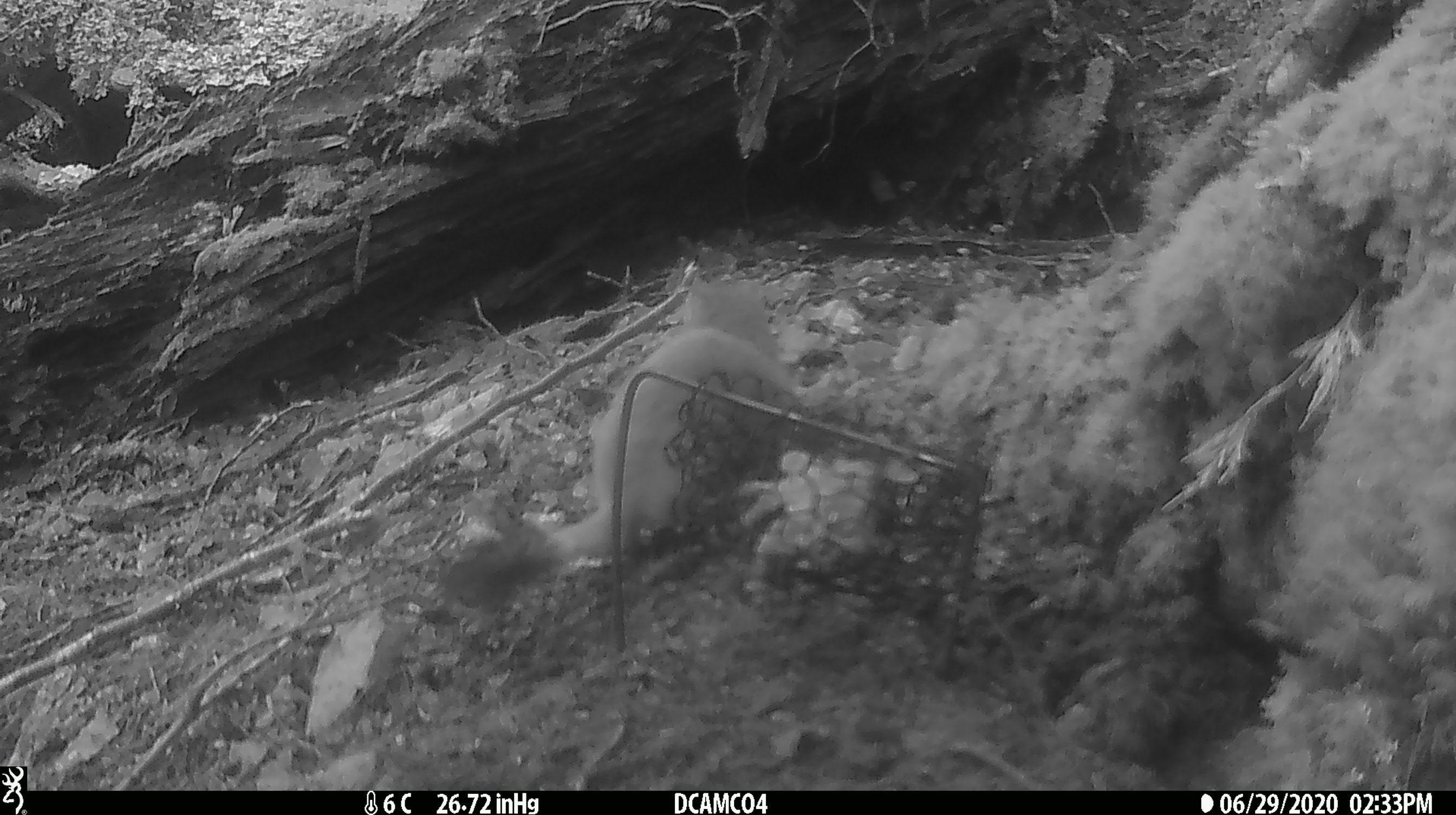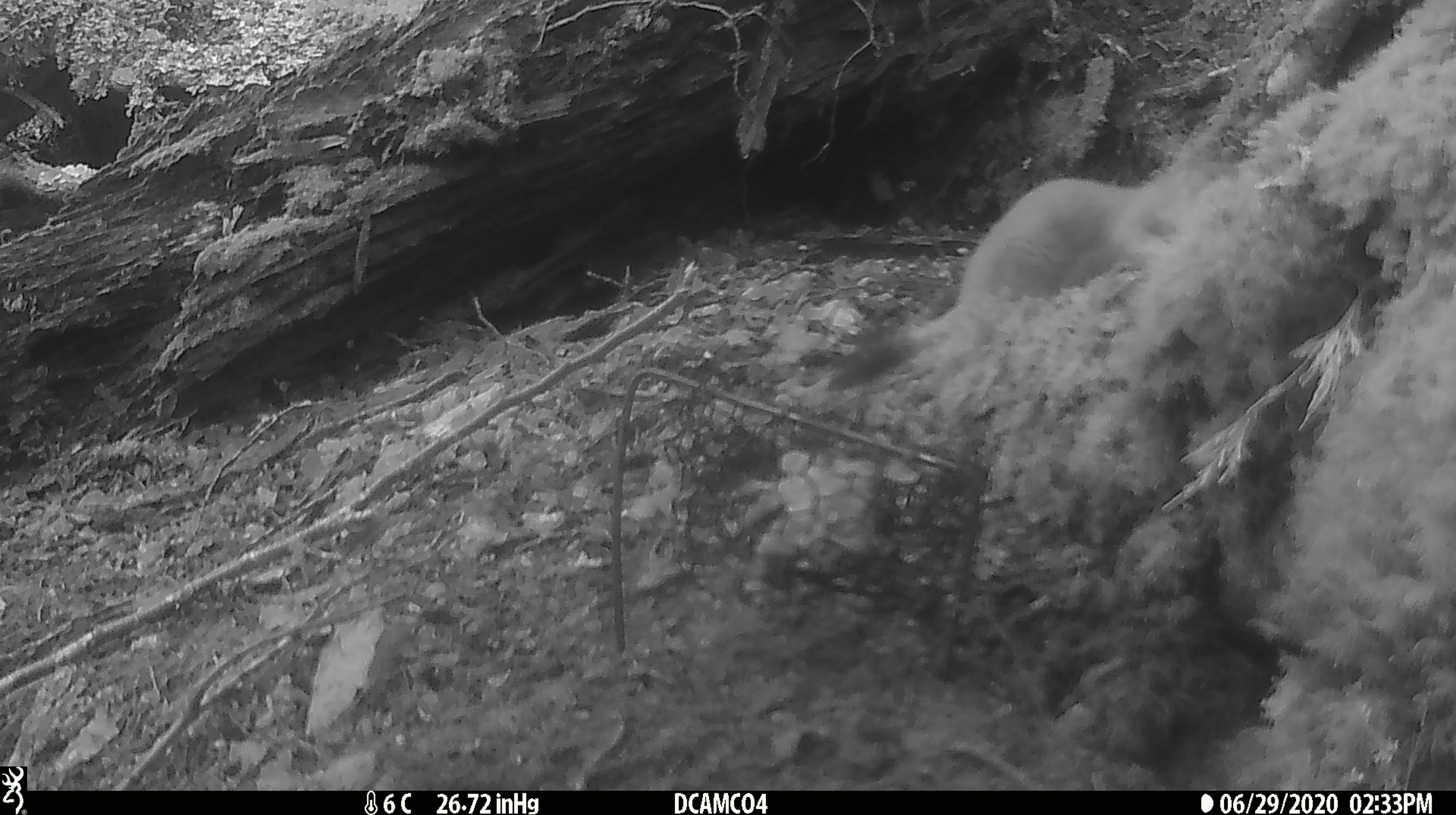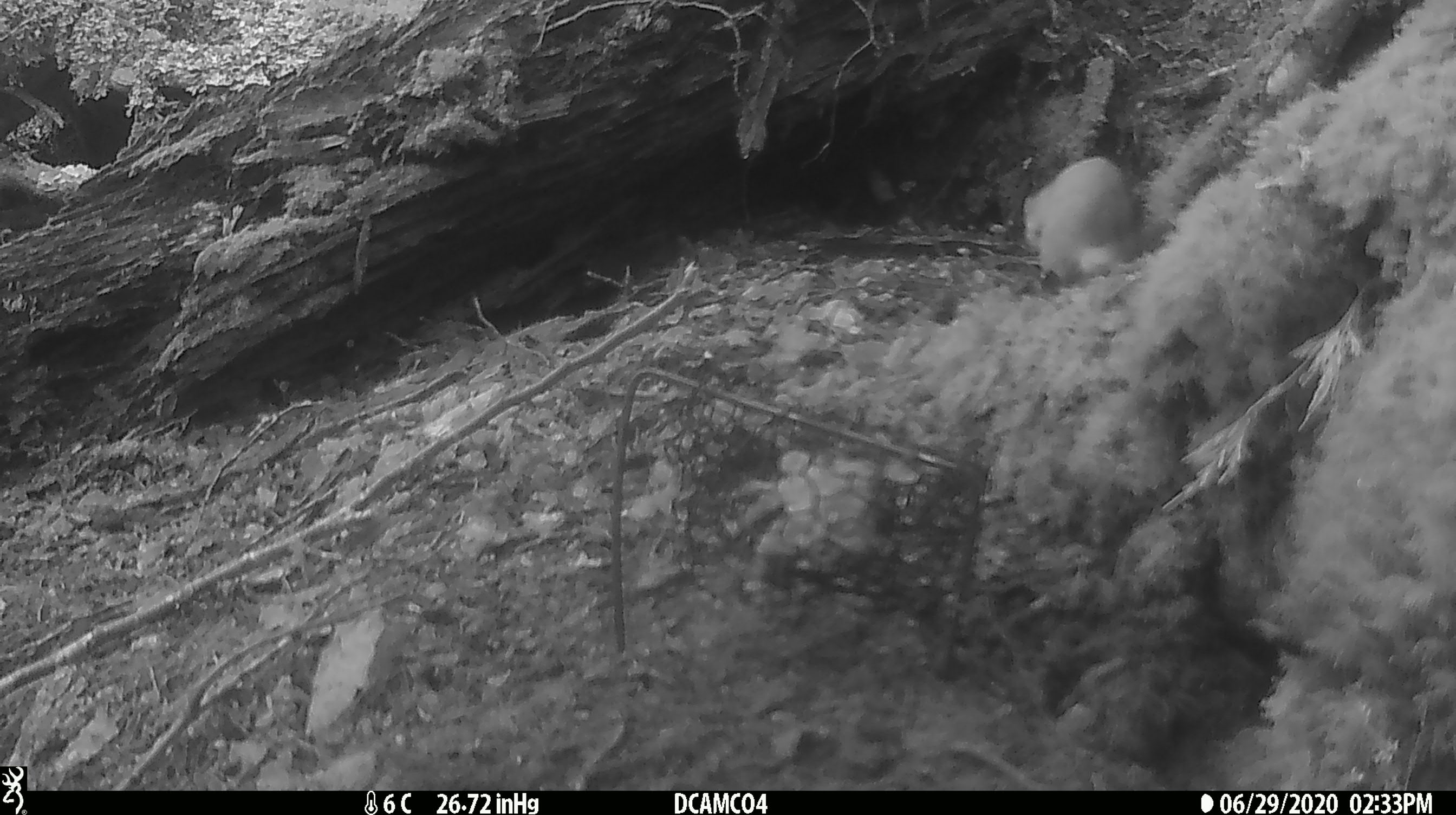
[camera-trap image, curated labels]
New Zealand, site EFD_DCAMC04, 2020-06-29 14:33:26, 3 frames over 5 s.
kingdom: Animalia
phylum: Chordata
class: Mammalia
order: Carnivora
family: Mustelidae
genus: Mustela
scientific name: Mustela erminea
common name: stoat